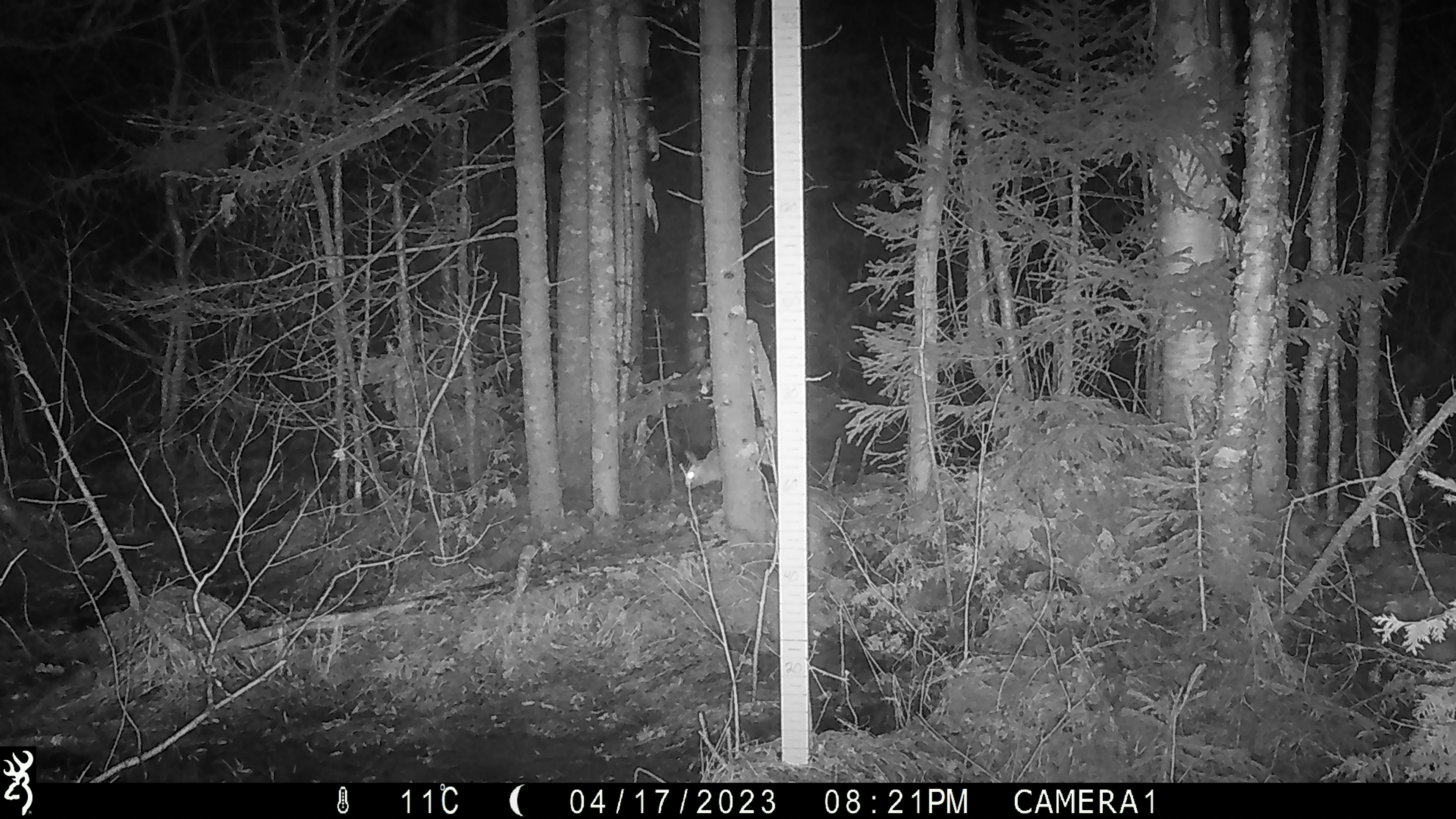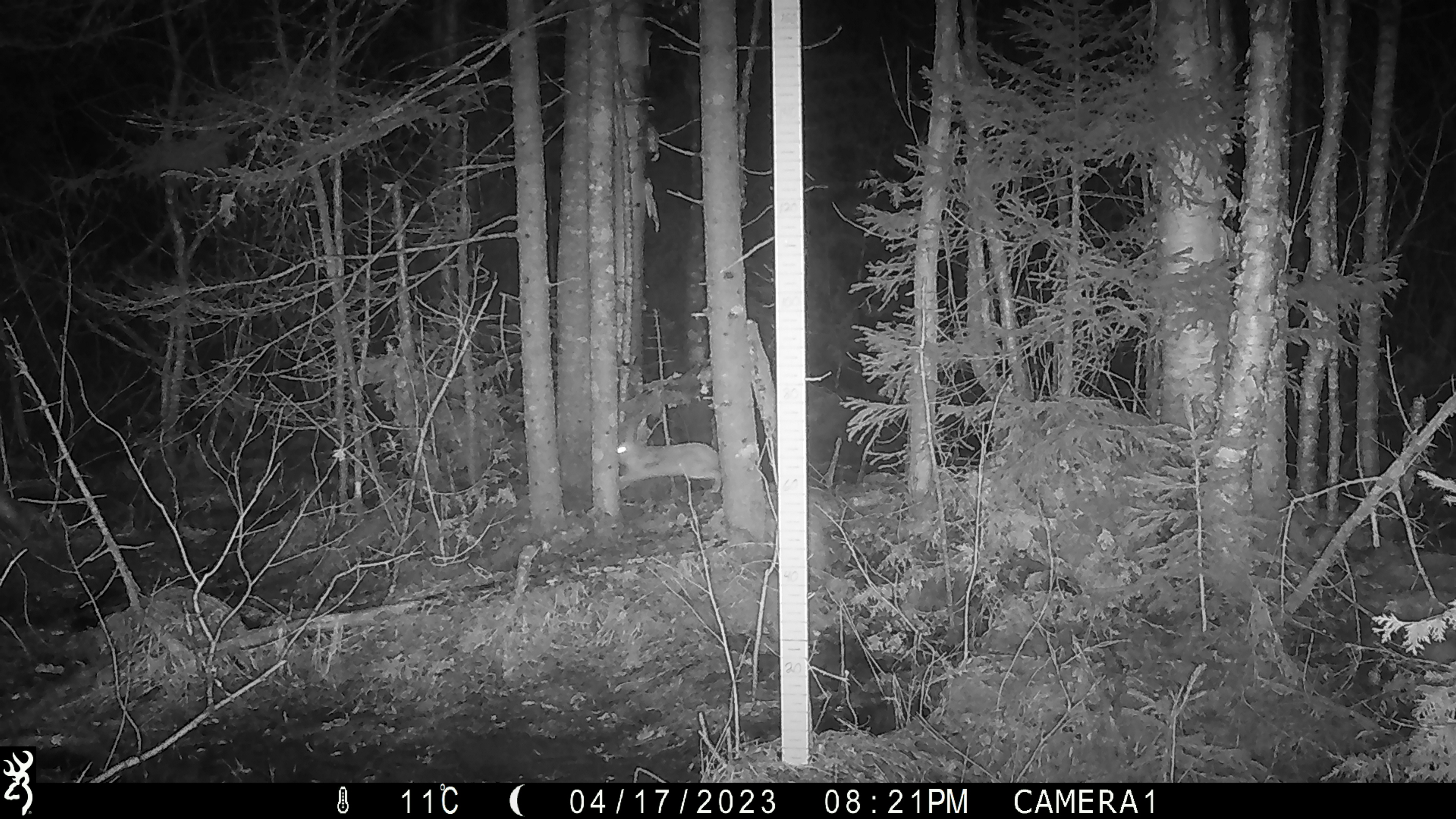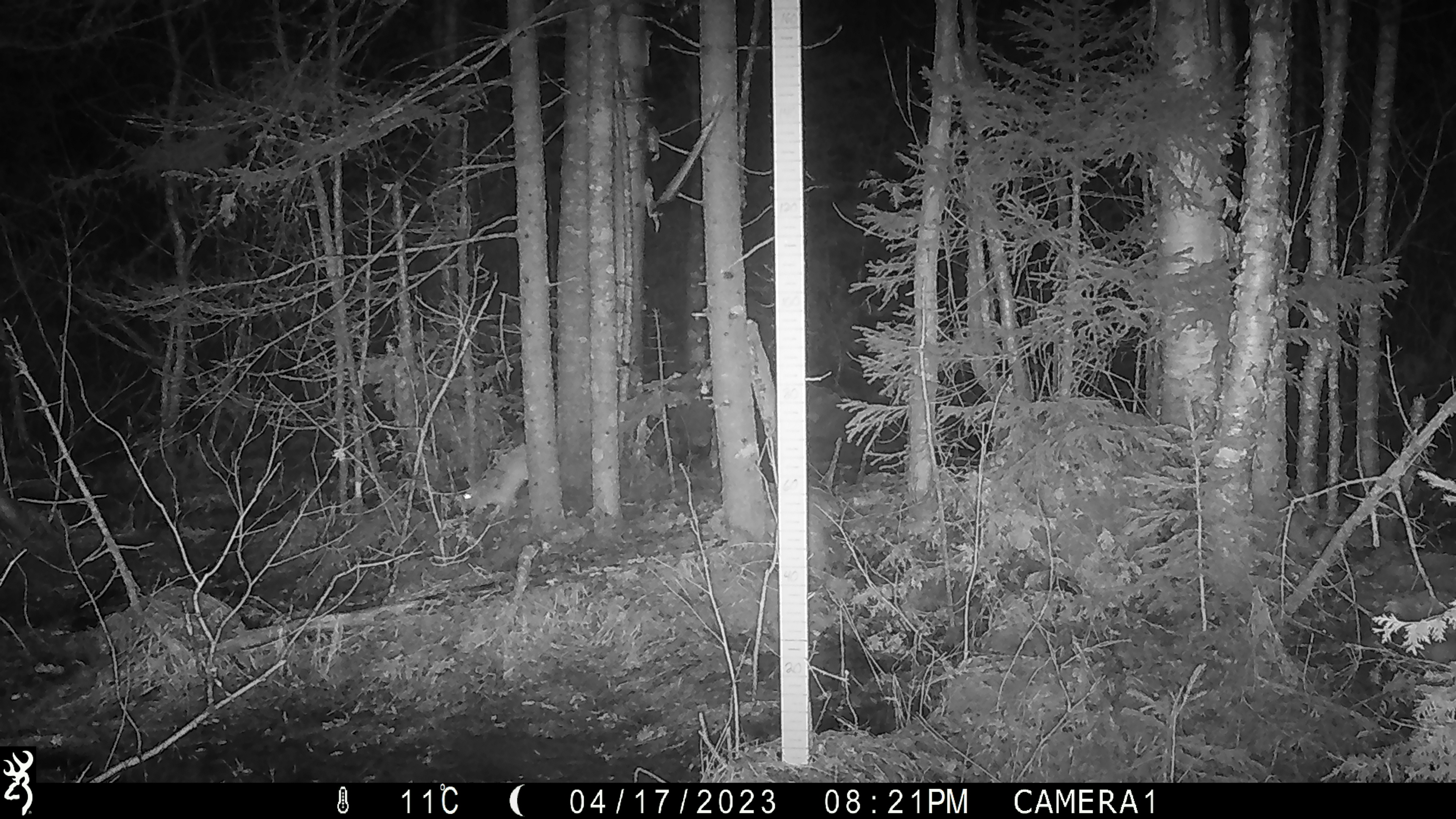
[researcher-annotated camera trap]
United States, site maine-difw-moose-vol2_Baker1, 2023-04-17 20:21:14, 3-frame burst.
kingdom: Animalia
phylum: Chordata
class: Mammalia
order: Lagomorpha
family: Leporidae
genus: Lepus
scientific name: Lepus americanus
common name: snowshoe hare